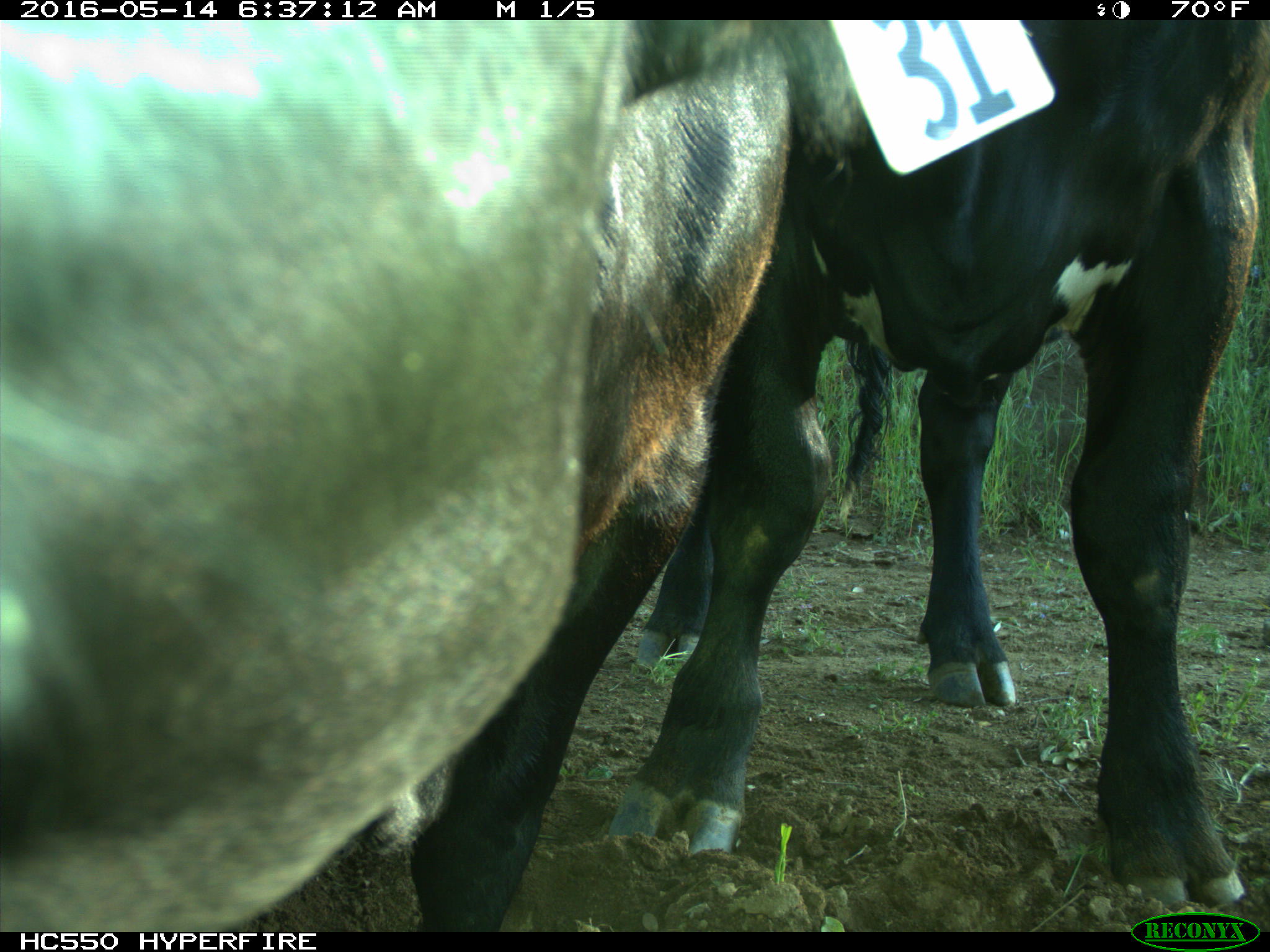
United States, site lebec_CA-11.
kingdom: Animalia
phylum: Chordata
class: Mammalia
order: Artiodactyla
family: Bovidae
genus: Bos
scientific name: Bos taurus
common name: domestic cow